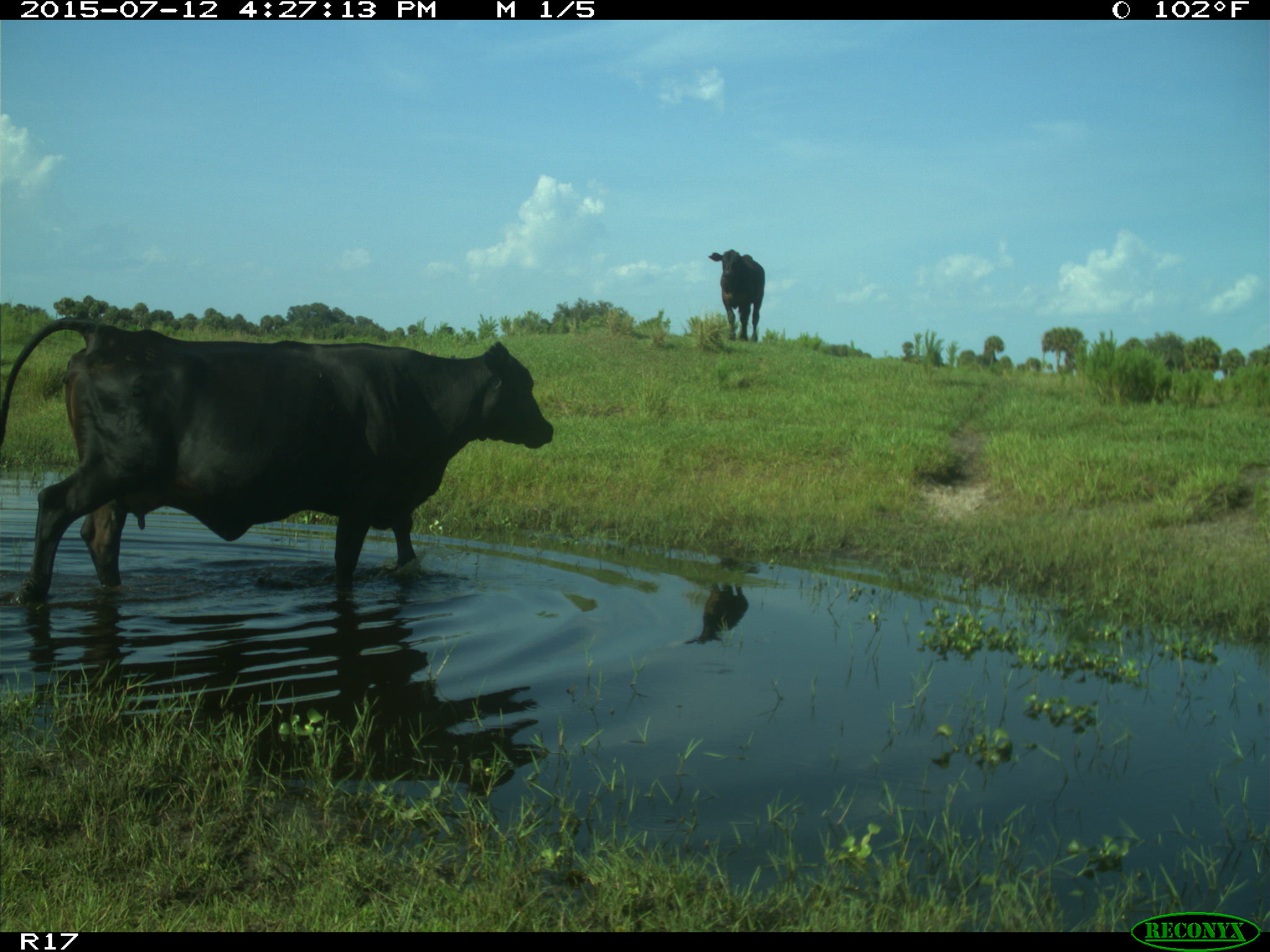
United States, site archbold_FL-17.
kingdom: Animalia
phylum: Chordata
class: Mammalia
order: Artiodactyla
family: Bovidae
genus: Bos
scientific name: Bos taurus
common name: domestic cow